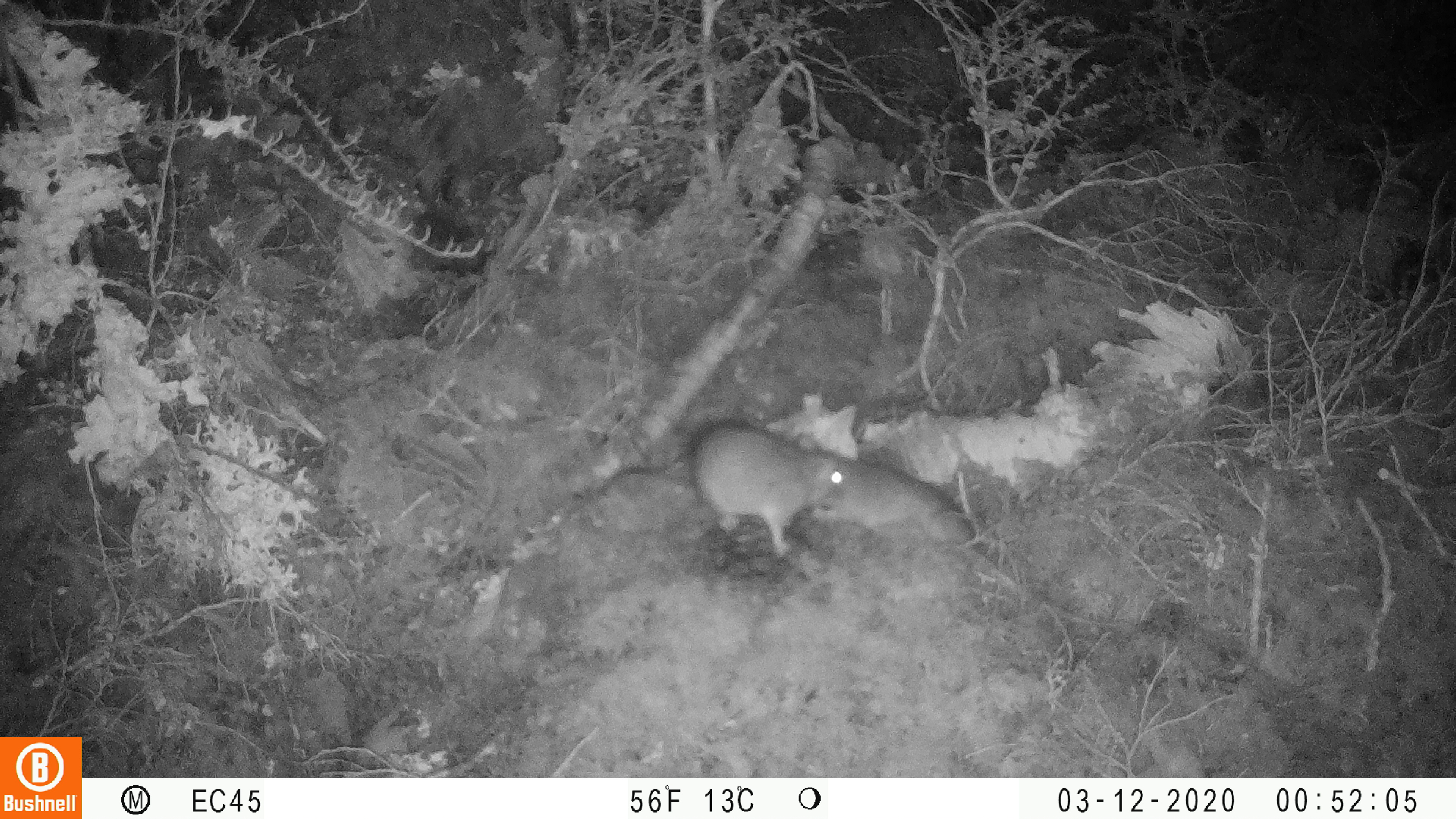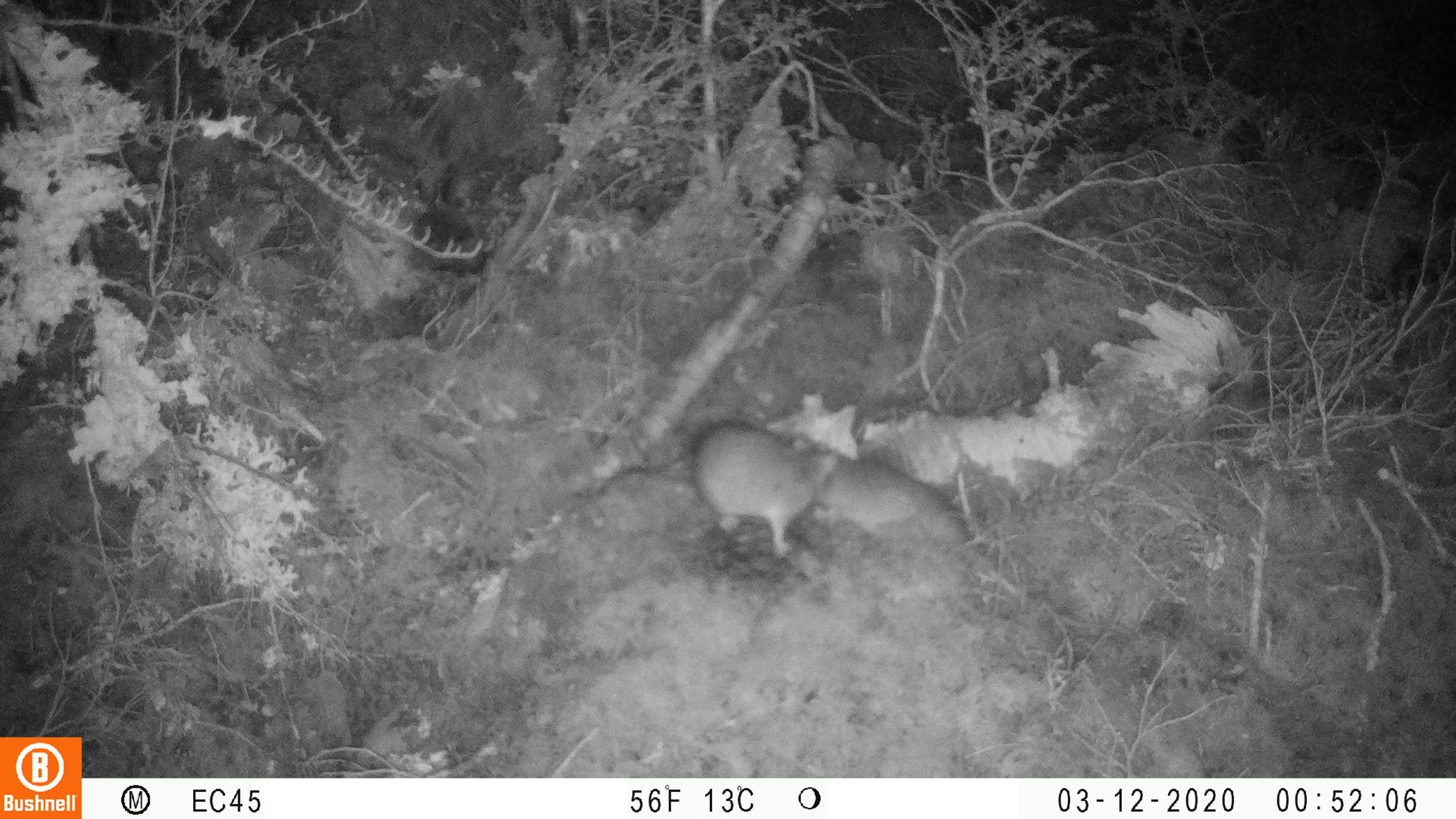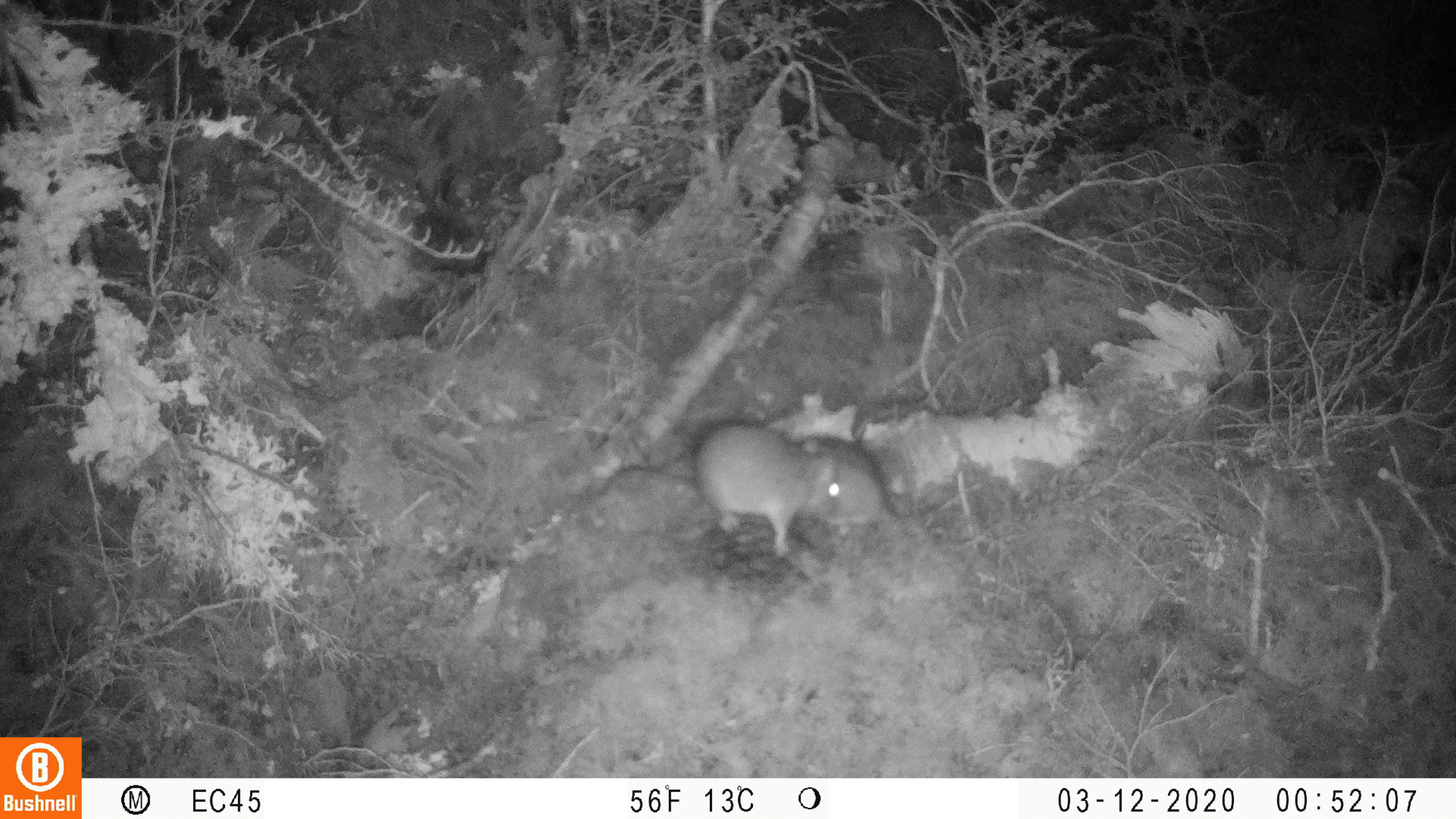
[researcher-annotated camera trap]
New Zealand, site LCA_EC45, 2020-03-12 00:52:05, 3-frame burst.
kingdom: Animalia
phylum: Chordata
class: Mammalia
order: Rodentia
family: Muridae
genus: Rattus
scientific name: Rattus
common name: rat